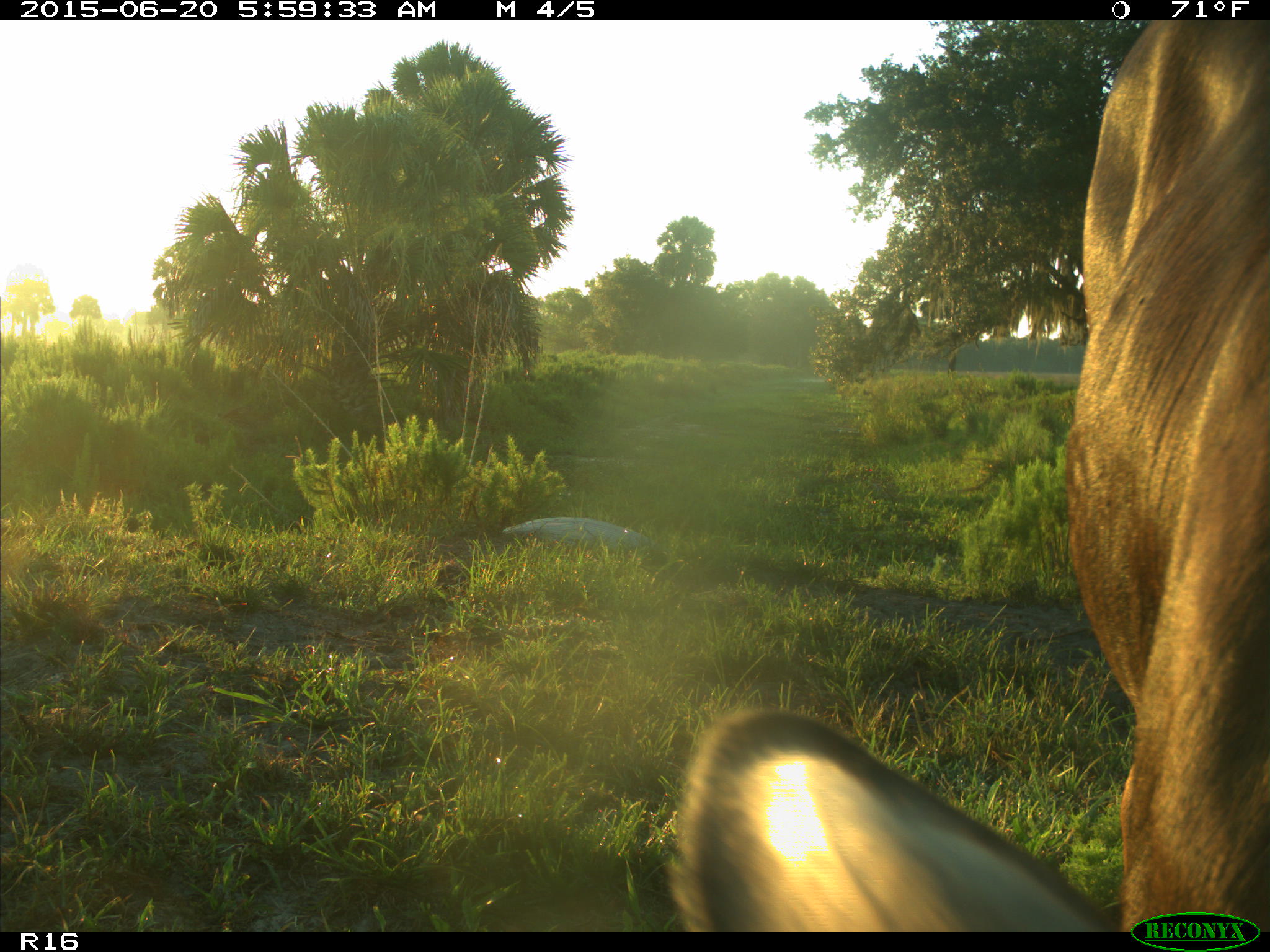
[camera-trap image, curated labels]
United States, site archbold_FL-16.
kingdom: Animalia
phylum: Chordata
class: Mammalia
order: Artiodactyla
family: Bovidae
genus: Bos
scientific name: Bos taurus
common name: domestic cow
Bos taurus (domestic cow).